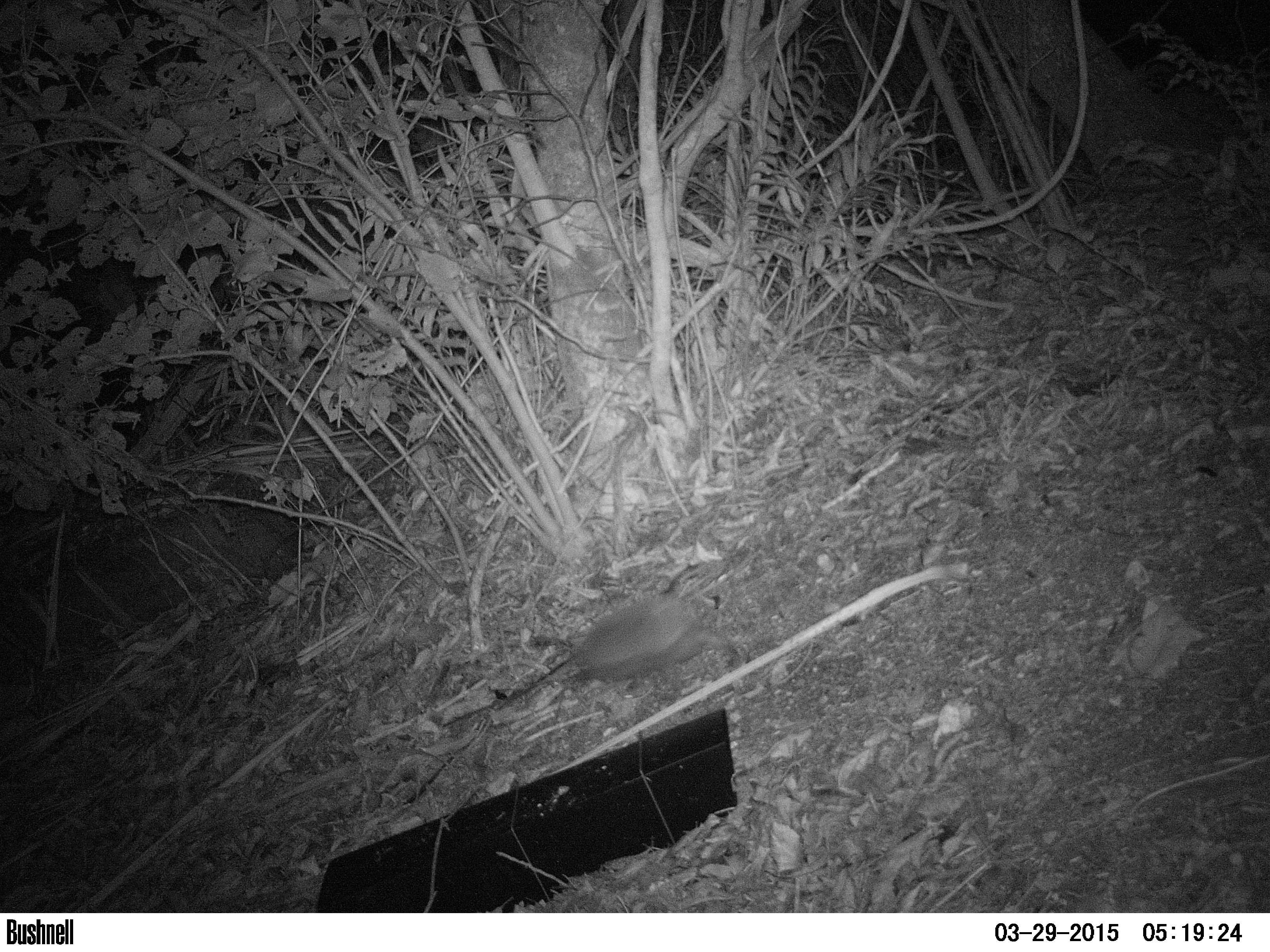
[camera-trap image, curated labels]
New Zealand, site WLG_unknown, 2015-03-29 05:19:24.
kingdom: Animalia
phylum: Chordata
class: Mammalia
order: Eulipotyphla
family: Erinaceidae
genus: Erinaceus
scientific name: Erinaceus europaeus europaeus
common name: european hedgehog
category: hedgehog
Hedgehog (european hedgehog) (Erinaceus europaeus europaeus).